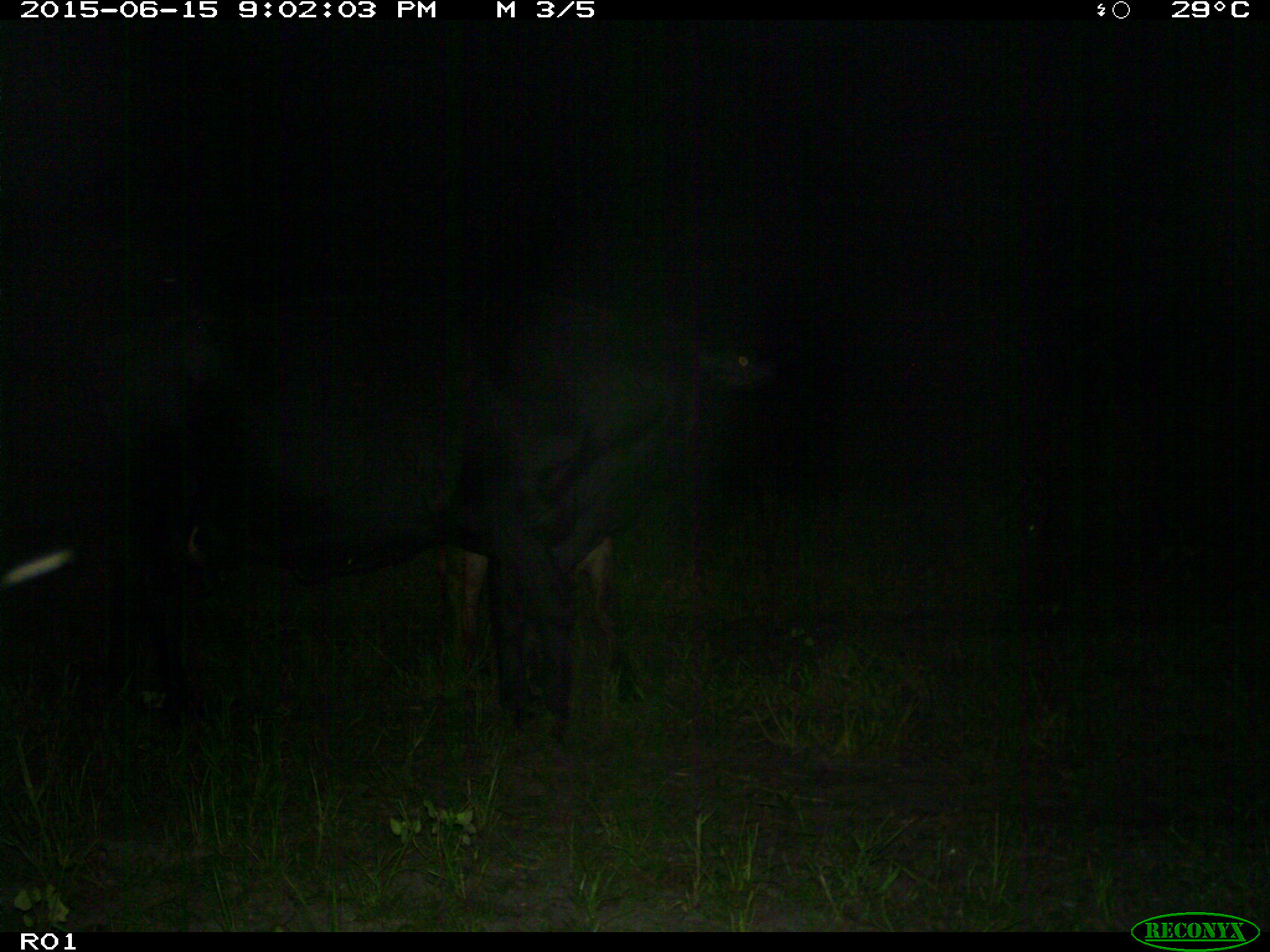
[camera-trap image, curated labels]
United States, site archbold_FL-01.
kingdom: Animalia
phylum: Chordata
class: Mammalia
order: Artiodactyla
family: Bovidae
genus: Bos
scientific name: Bos taurus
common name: domestic cow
Bos taurus (domestic cow).